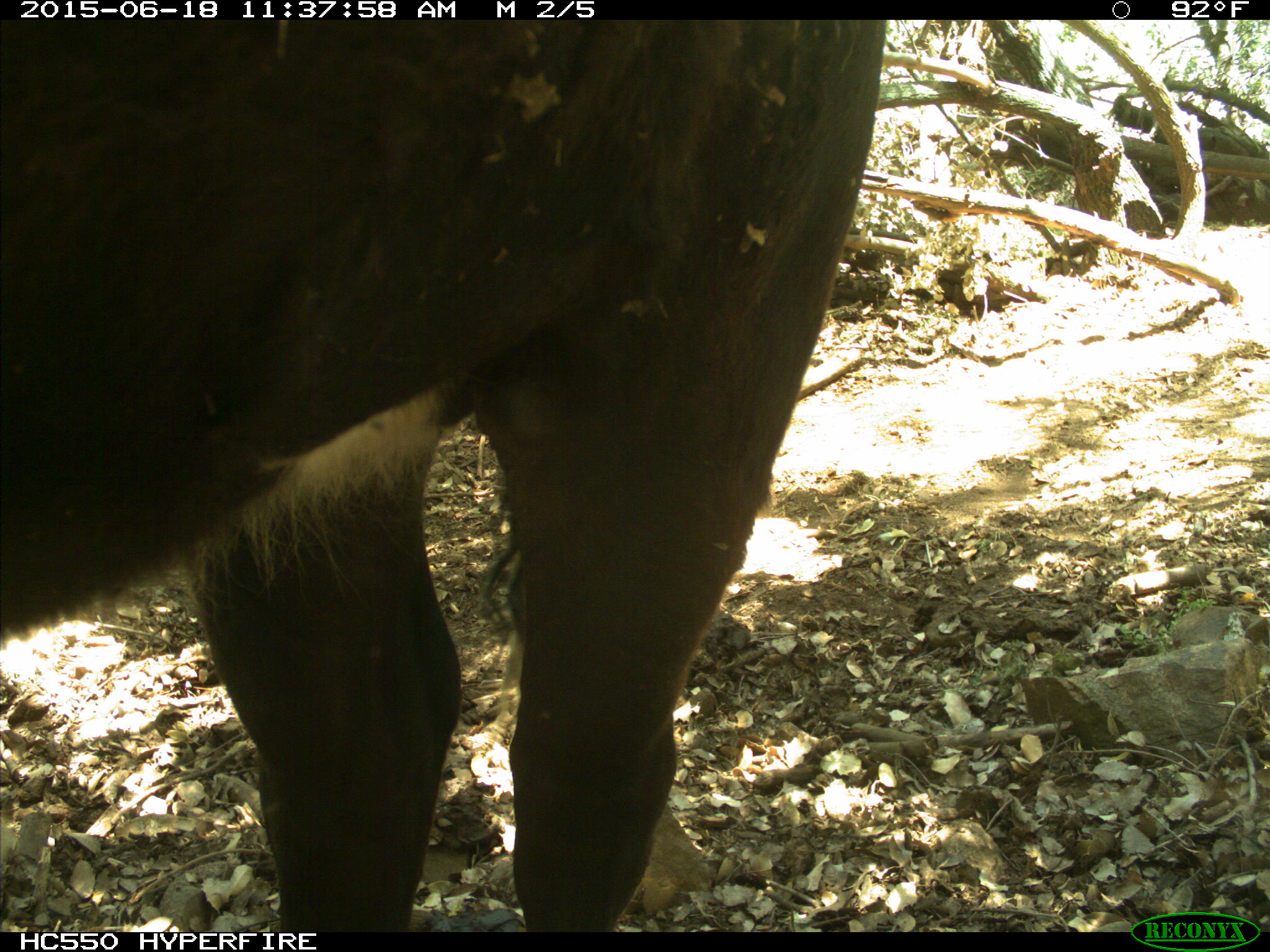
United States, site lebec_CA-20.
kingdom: Animalia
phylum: Chordata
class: Mammalia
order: Artiodactyla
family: Bovidae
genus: Bos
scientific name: Bos taurus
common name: domestic cow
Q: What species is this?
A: Bos taurus (domestic cow).